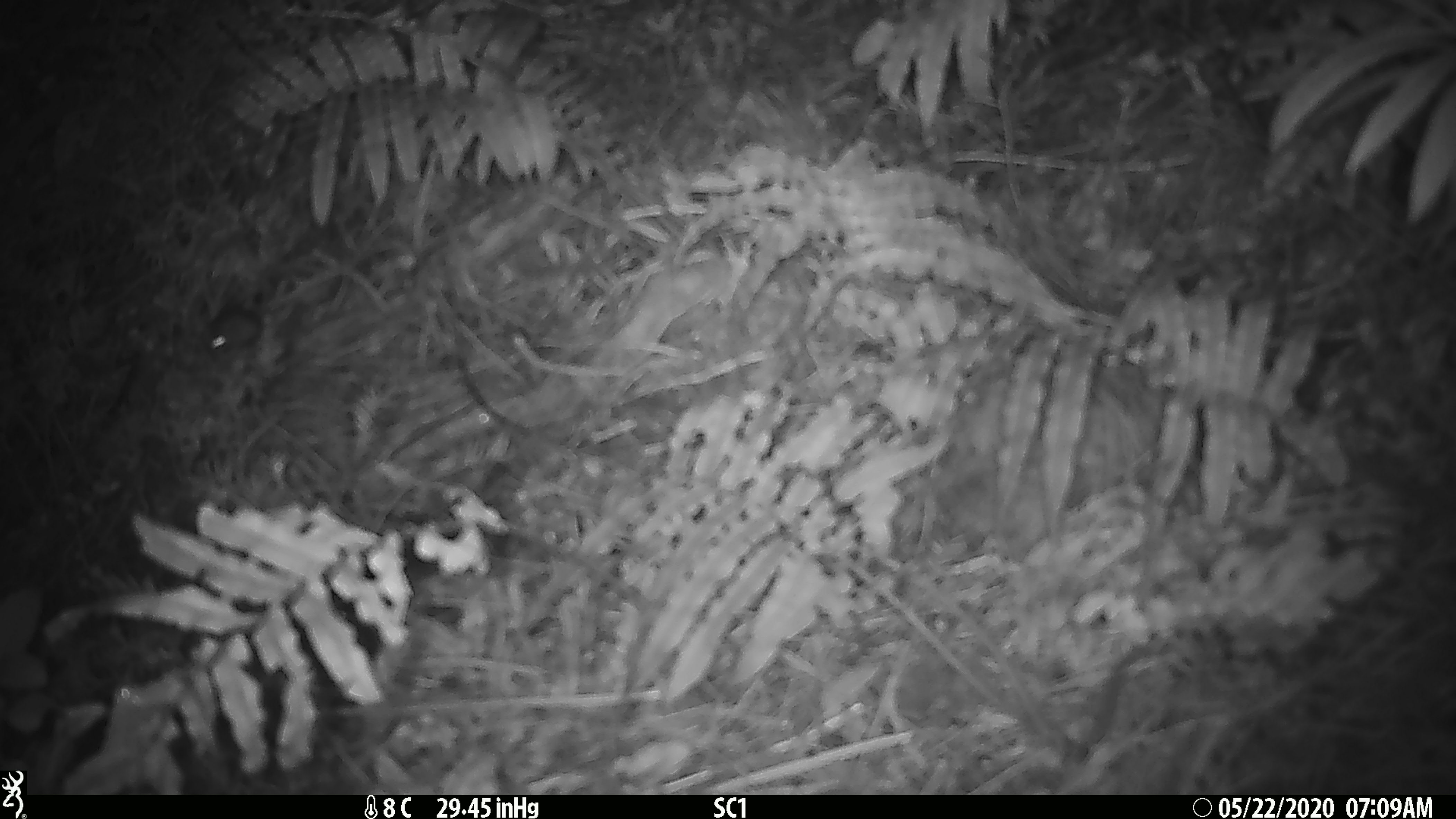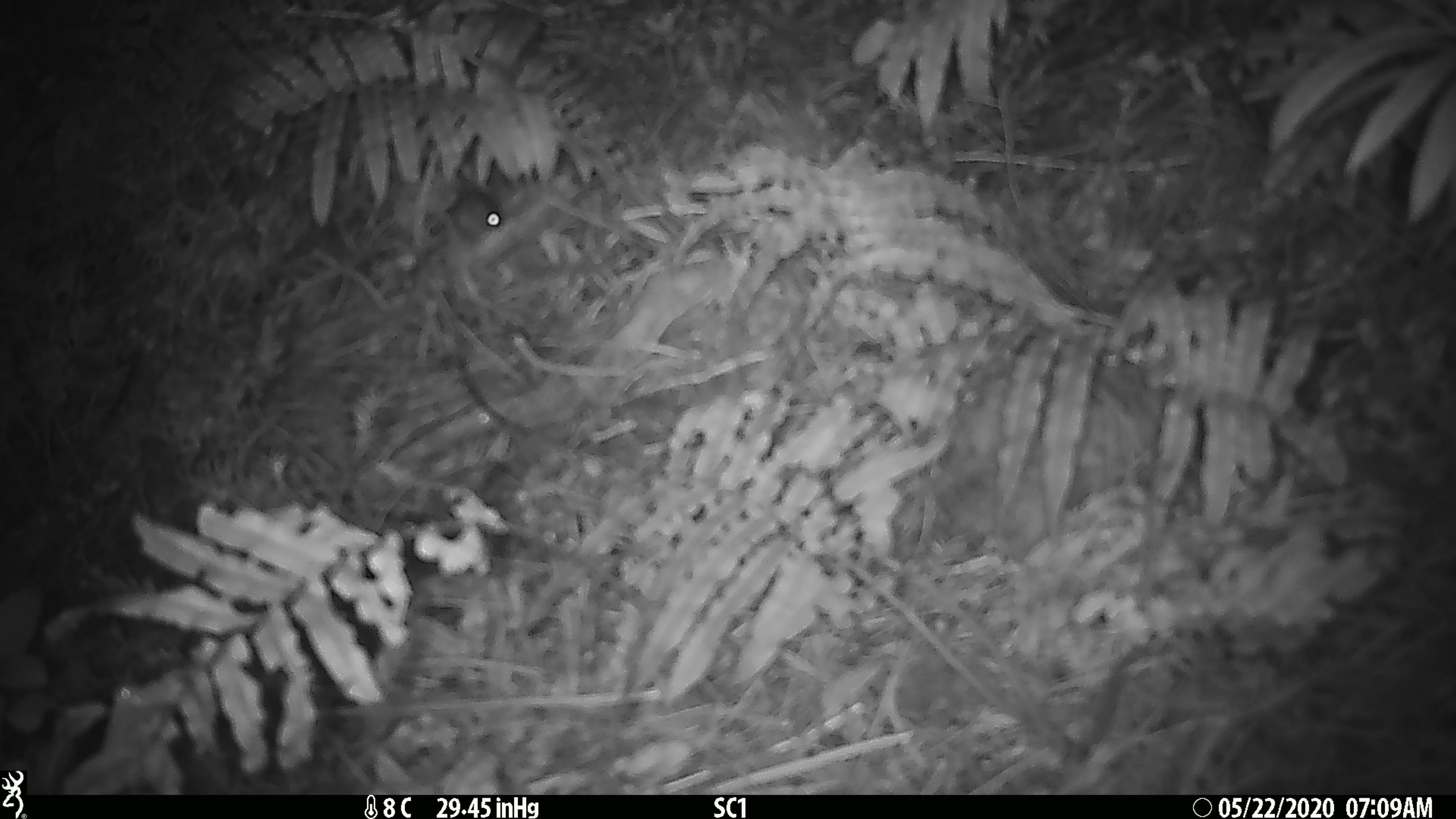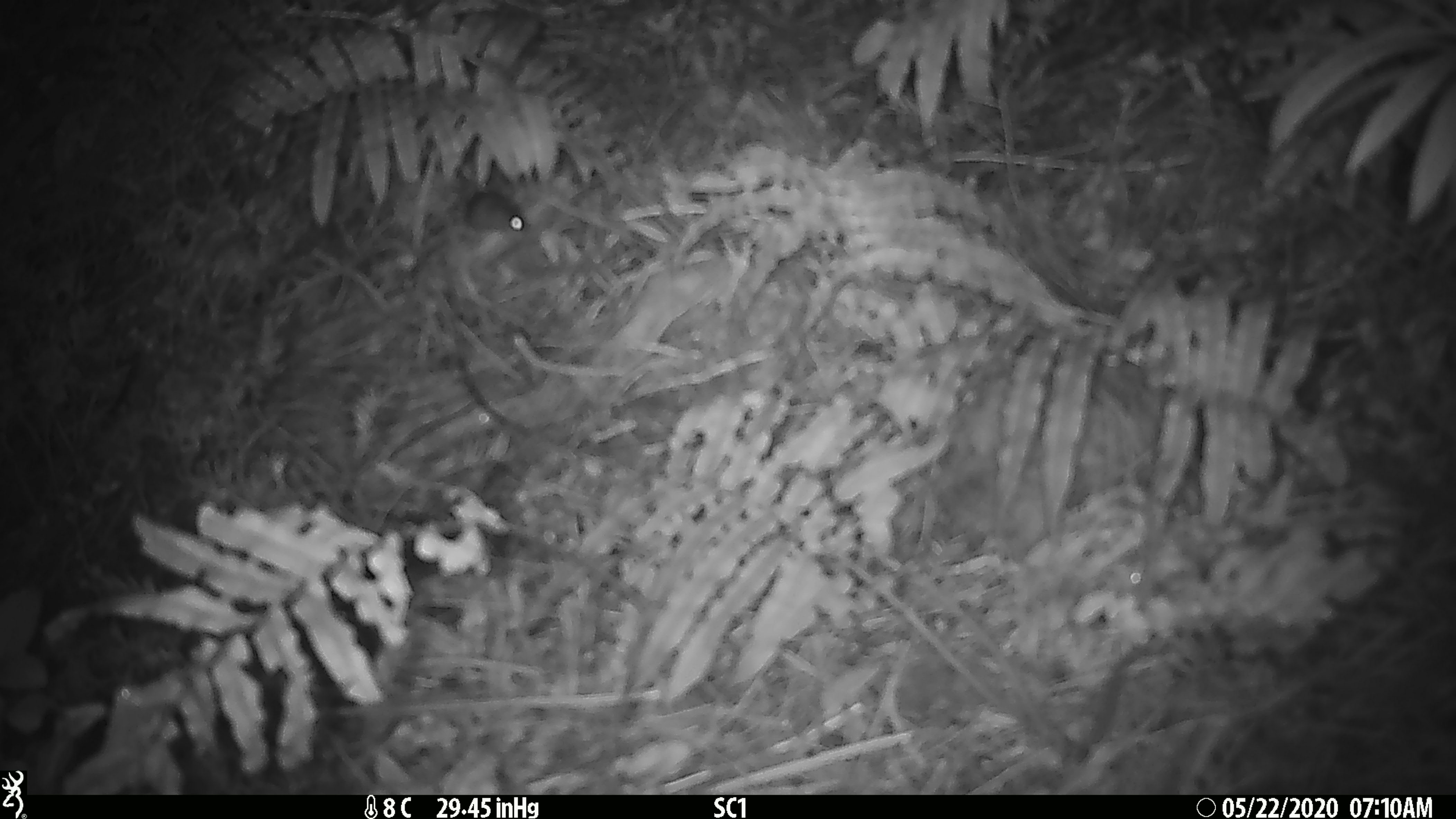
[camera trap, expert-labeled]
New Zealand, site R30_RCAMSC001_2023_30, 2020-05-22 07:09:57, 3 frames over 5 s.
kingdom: Animalia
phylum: Chordata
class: Mammalia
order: Rodentia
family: Muridae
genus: Mus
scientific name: Mus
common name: mouse